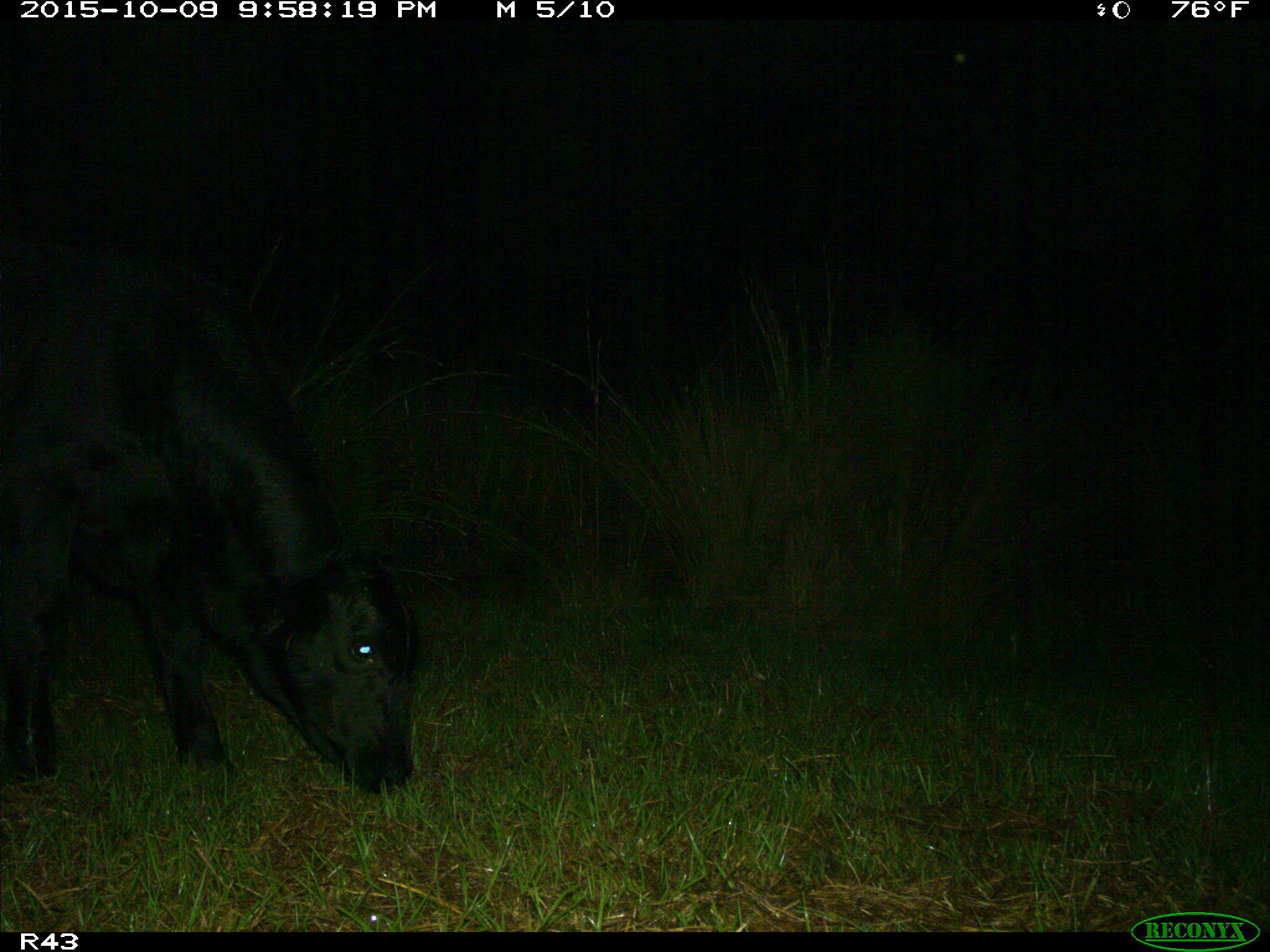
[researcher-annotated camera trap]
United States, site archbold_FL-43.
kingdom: Animalia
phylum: Chordata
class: Mammalia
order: Artiodactyla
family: Bovidae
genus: Bos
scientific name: Bos taurus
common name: domestic cow